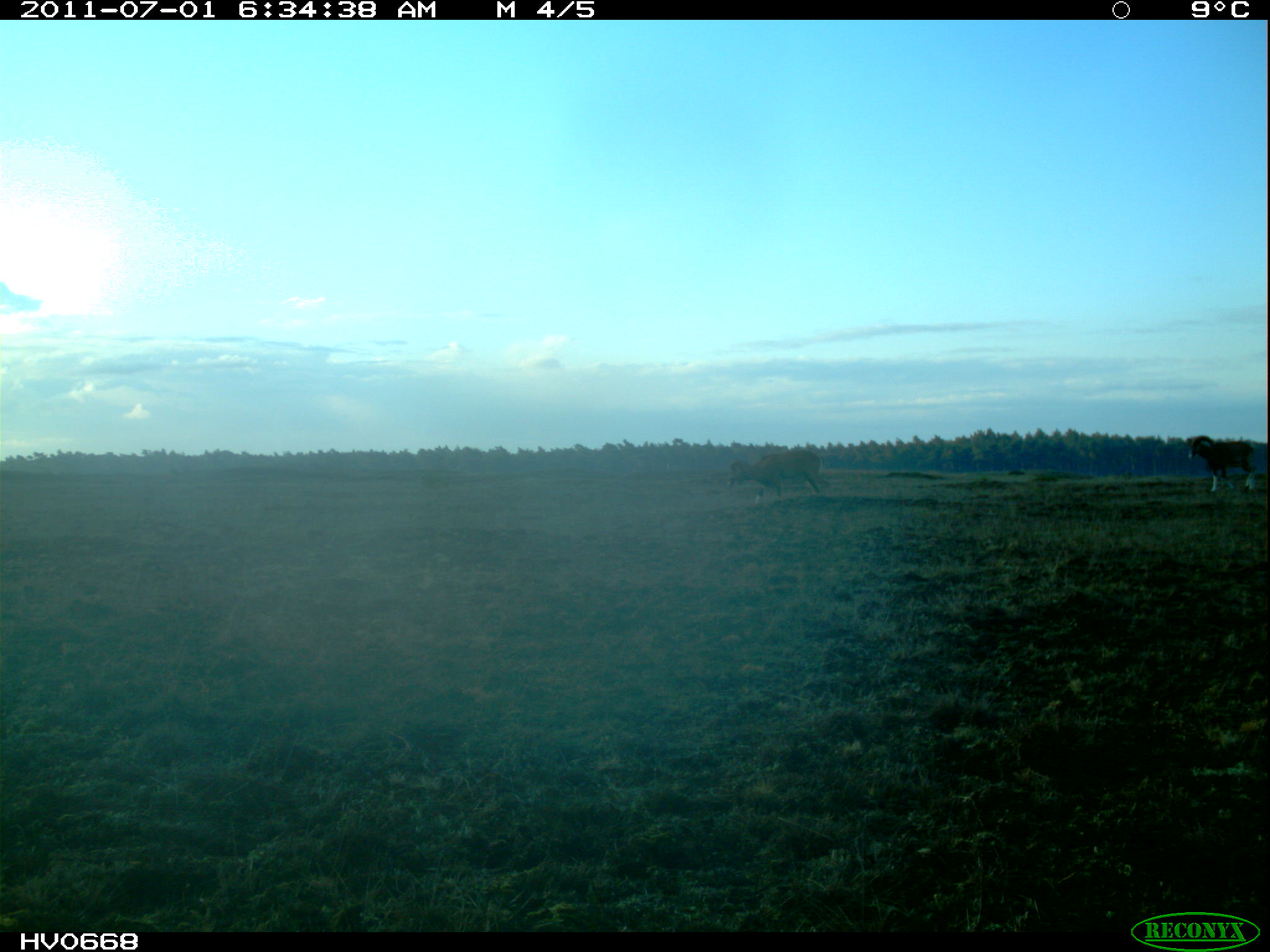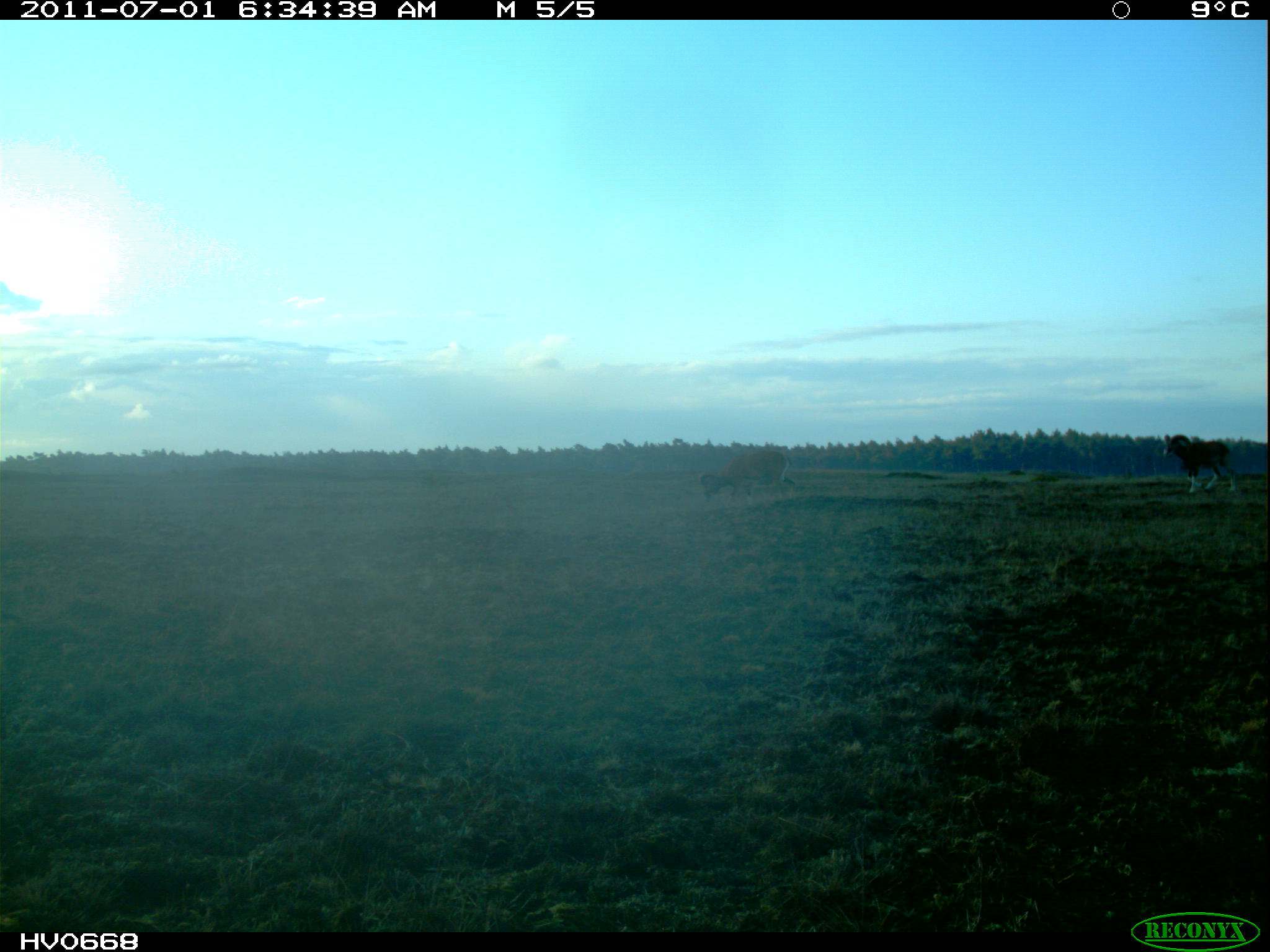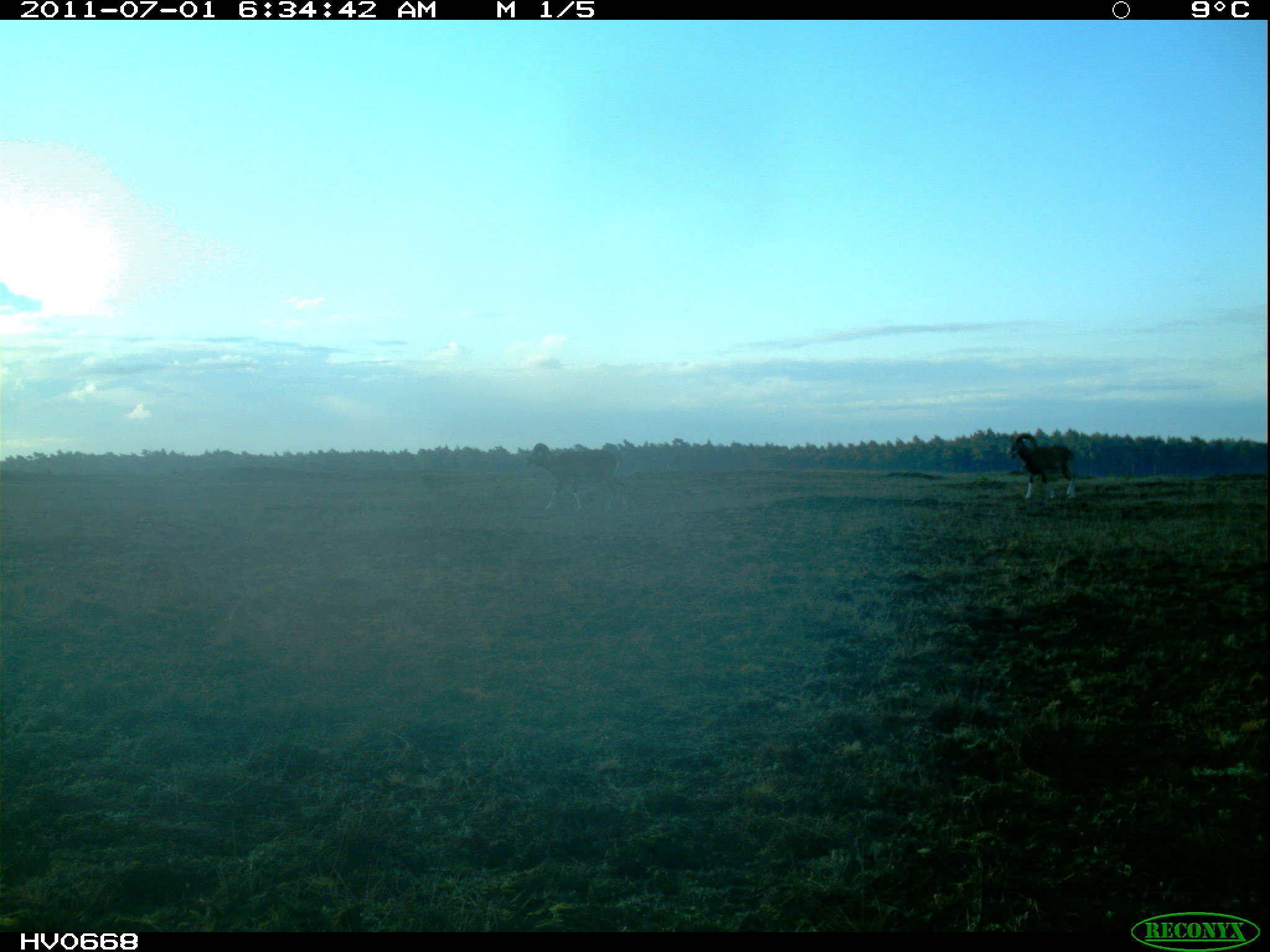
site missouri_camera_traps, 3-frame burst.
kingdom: Animalia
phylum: Chordata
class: Mammalia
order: Artiodactyla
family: Bovidae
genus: Ovis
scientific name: Ovis ammon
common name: mouflon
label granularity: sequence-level